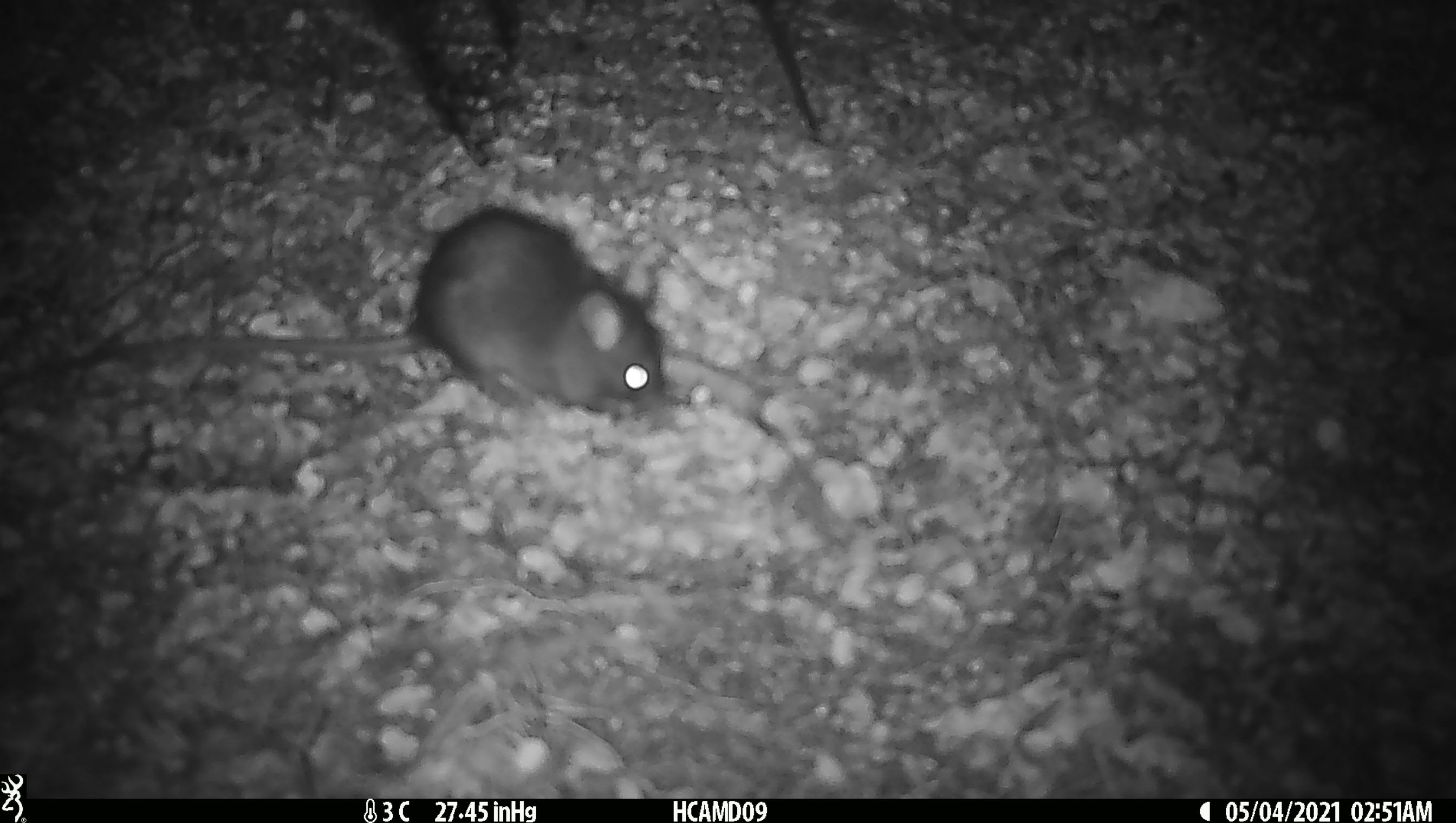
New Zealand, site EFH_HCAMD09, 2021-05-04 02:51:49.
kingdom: Animalia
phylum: Chordata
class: Mammalia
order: Rodentia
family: Muridae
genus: Rattus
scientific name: Rattus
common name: rat